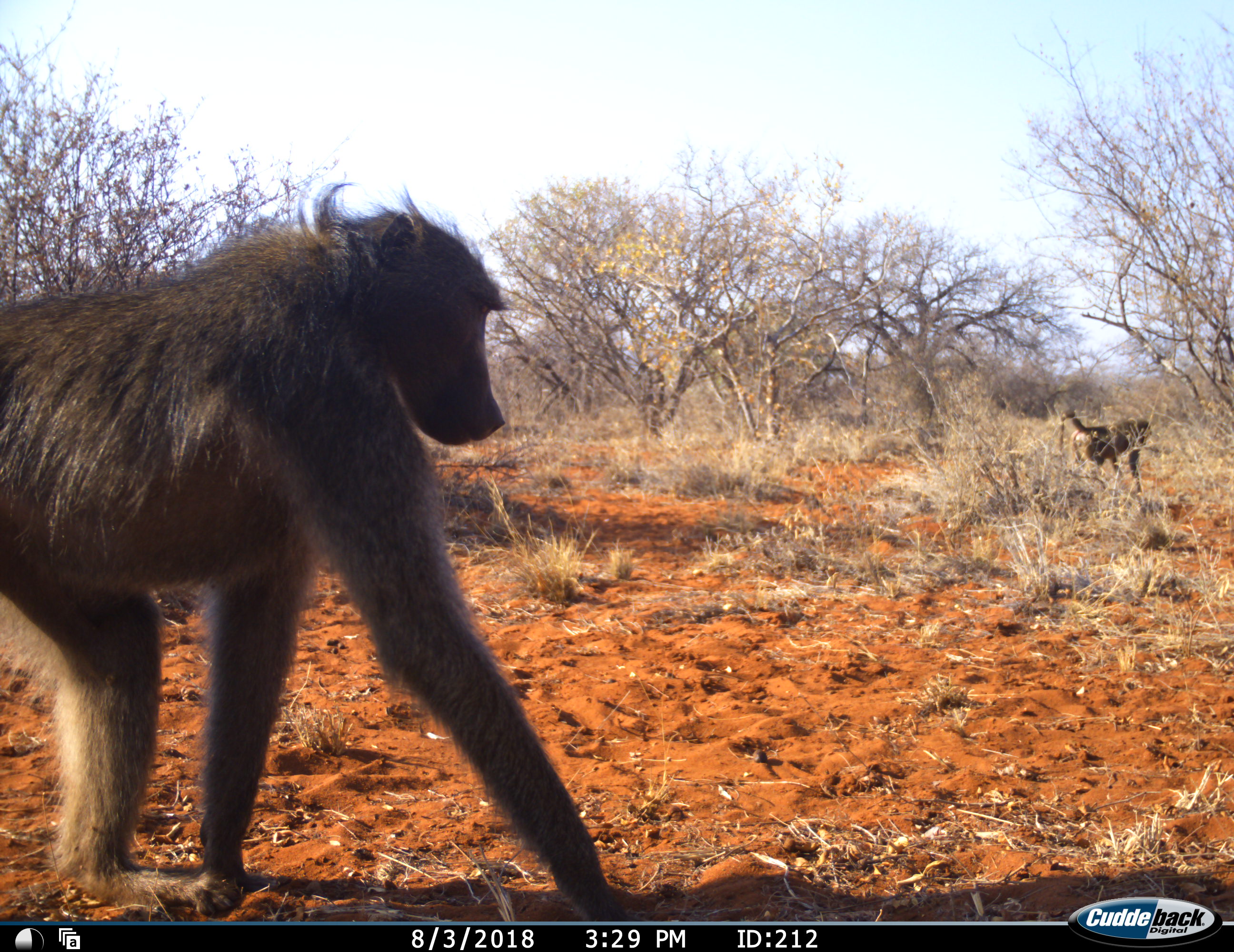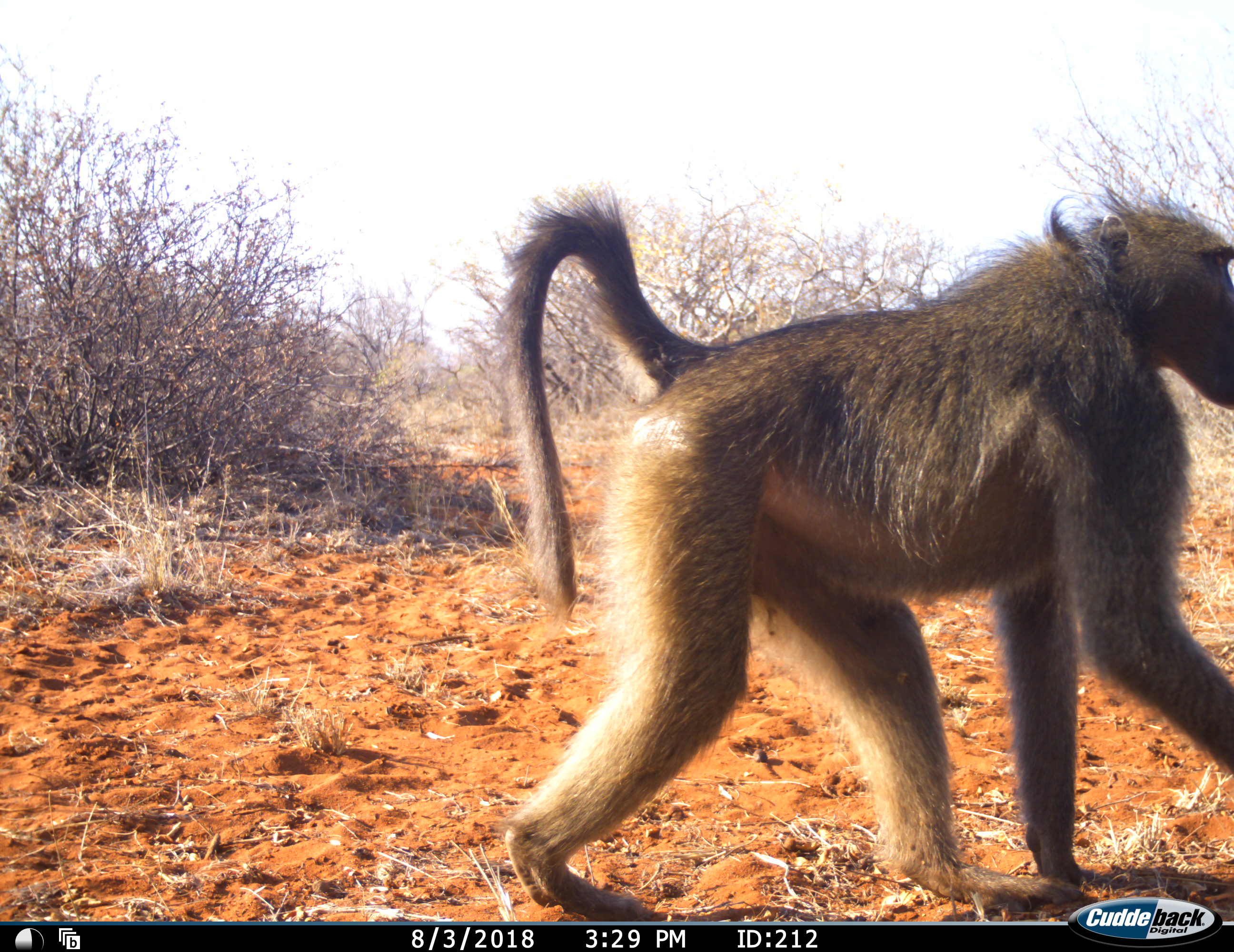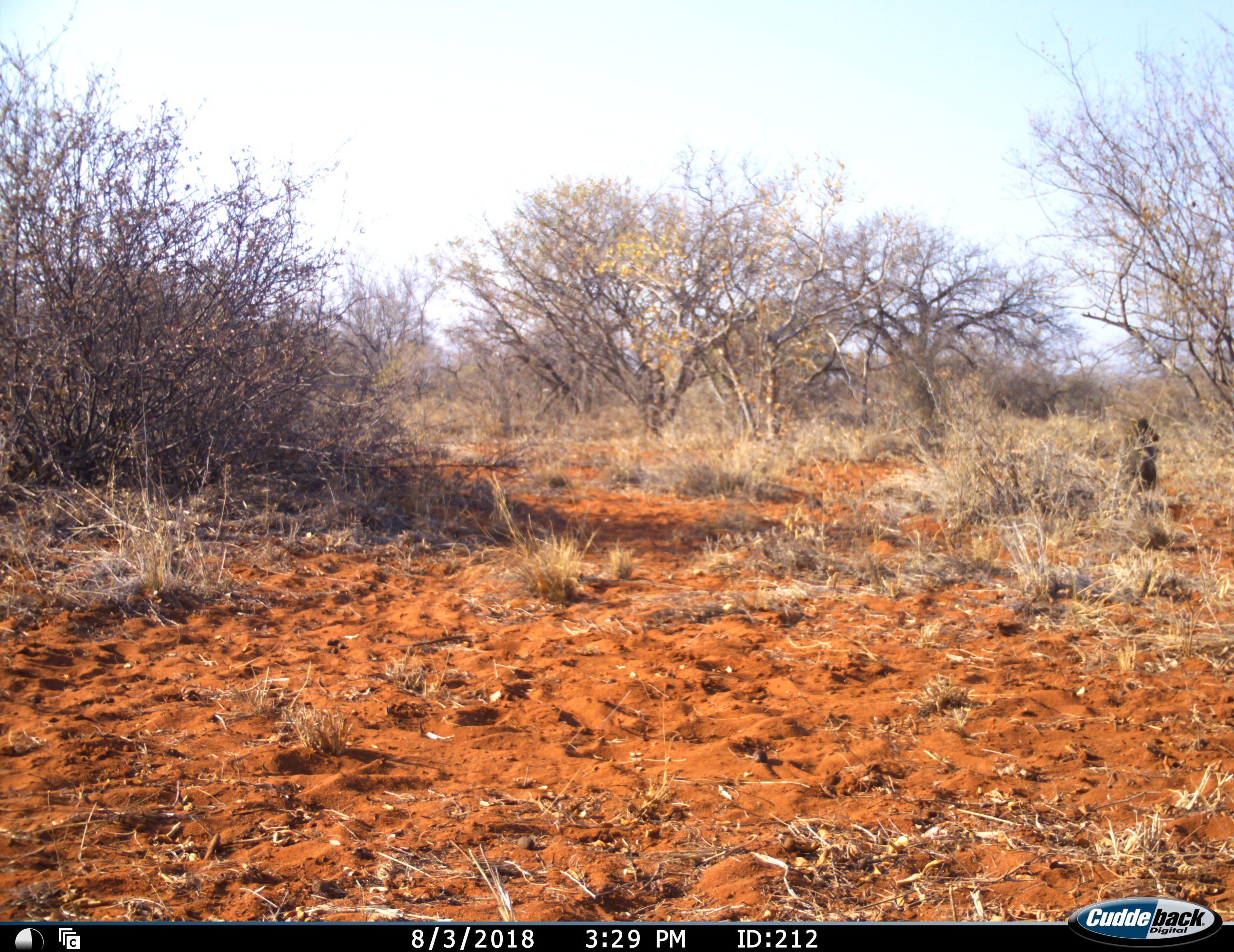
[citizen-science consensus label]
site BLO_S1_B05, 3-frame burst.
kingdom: Animalia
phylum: Chordata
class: Mammalia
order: Primates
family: Cercopithecidae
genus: Papio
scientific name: Papio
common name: baboon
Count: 2.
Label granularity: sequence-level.